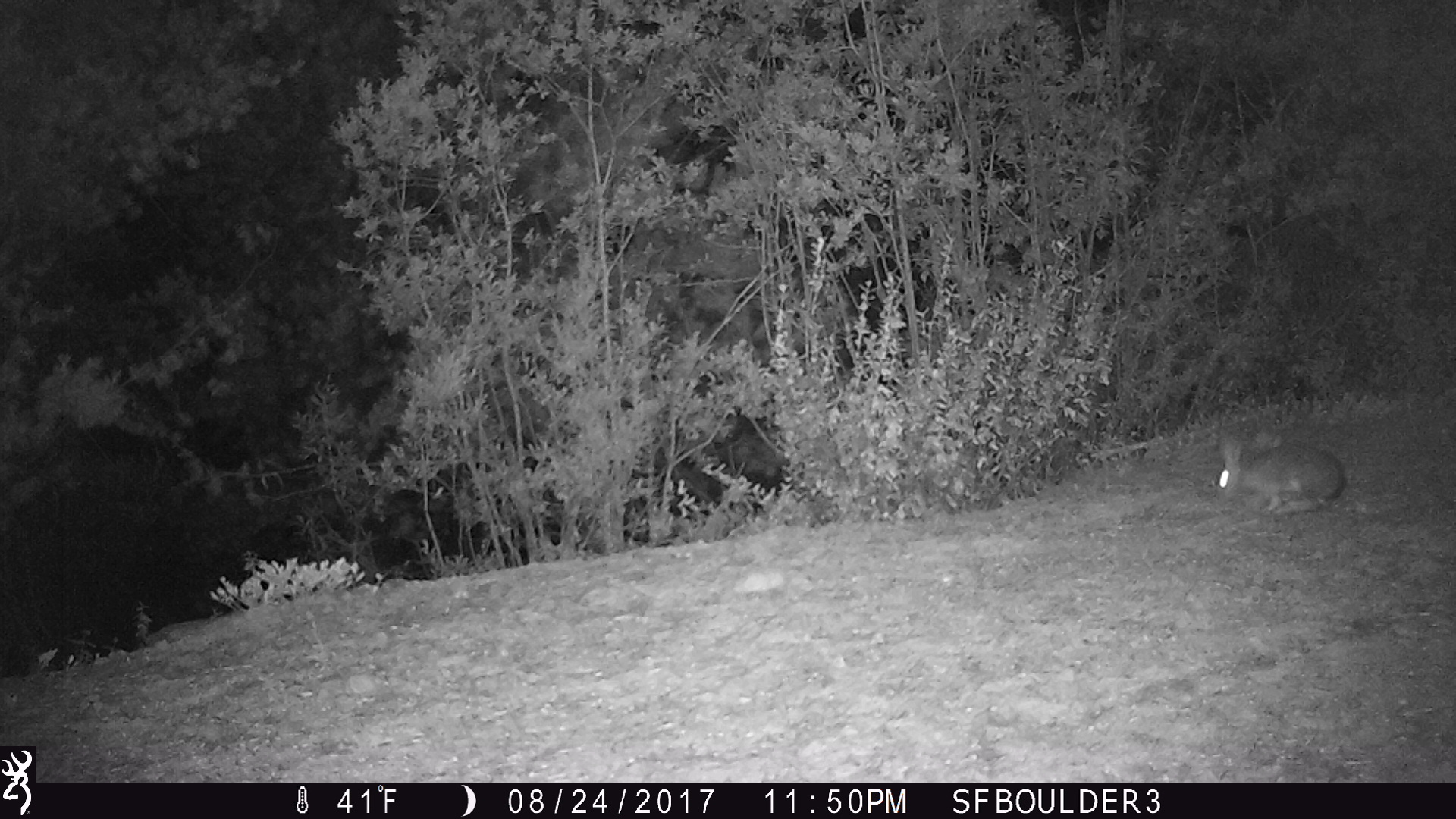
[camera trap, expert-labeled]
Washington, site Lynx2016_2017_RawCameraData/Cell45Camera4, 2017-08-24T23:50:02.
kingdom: Animalia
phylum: Chordata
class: Mammalia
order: Lagomorpha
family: Leporidae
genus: Lepus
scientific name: Lepus americanus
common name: snowshoe hare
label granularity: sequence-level